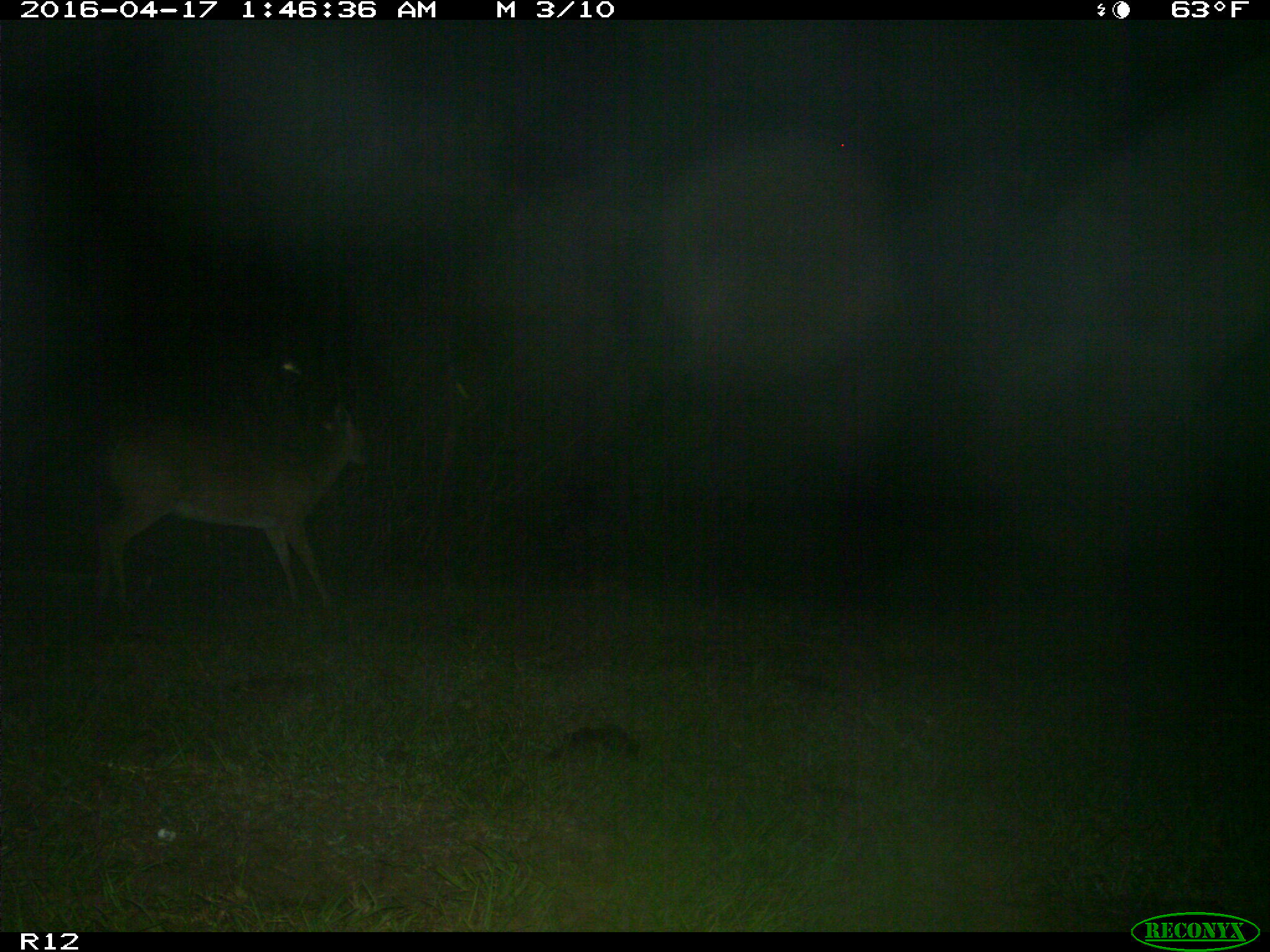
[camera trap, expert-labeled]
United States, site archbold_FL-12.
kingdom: Animalia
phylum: Chordata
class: Mammalia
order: Artiodactyla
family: Cervidae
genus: Odocoileus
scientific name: Odocoileus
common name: deer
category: unidentified deer